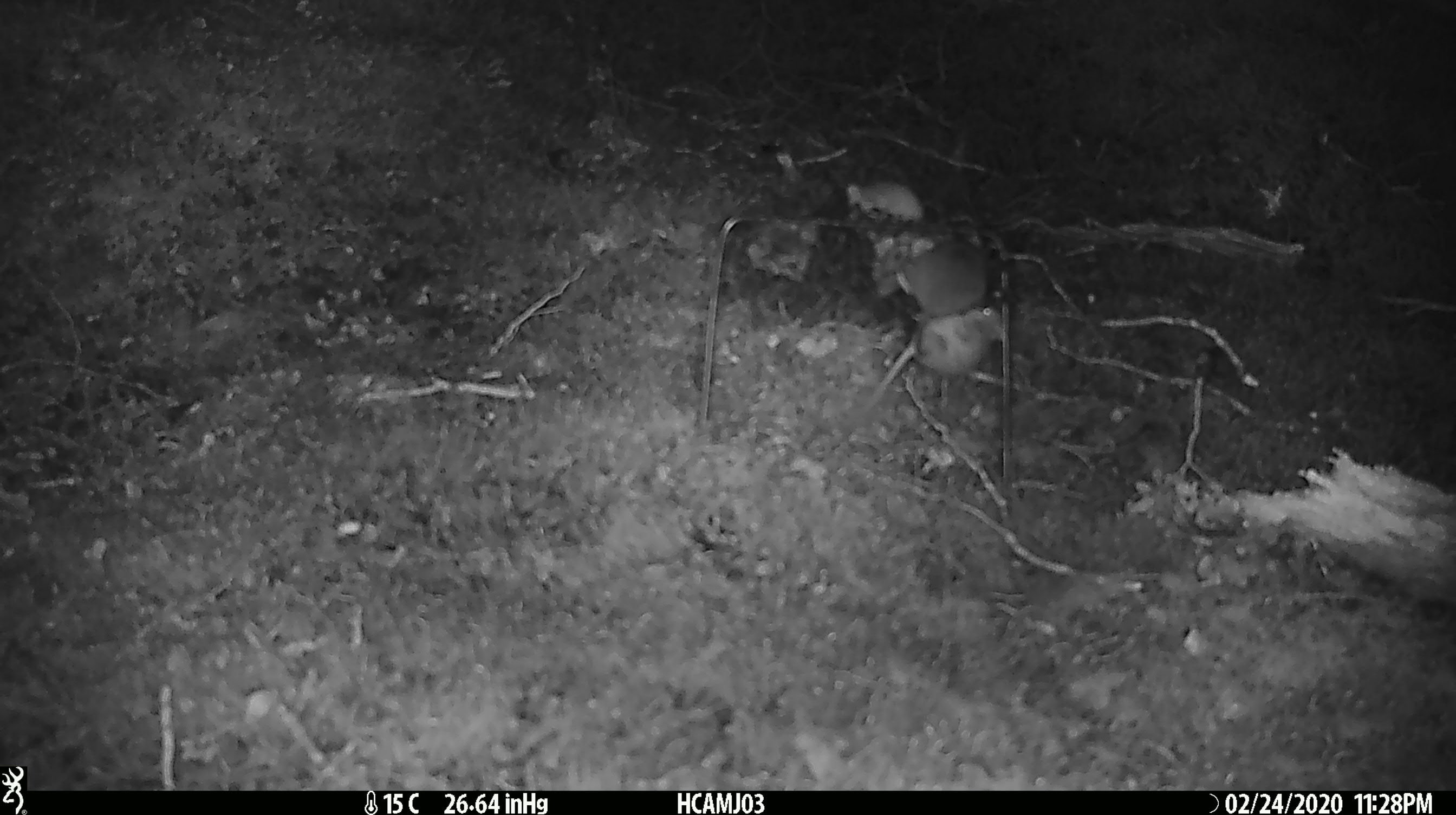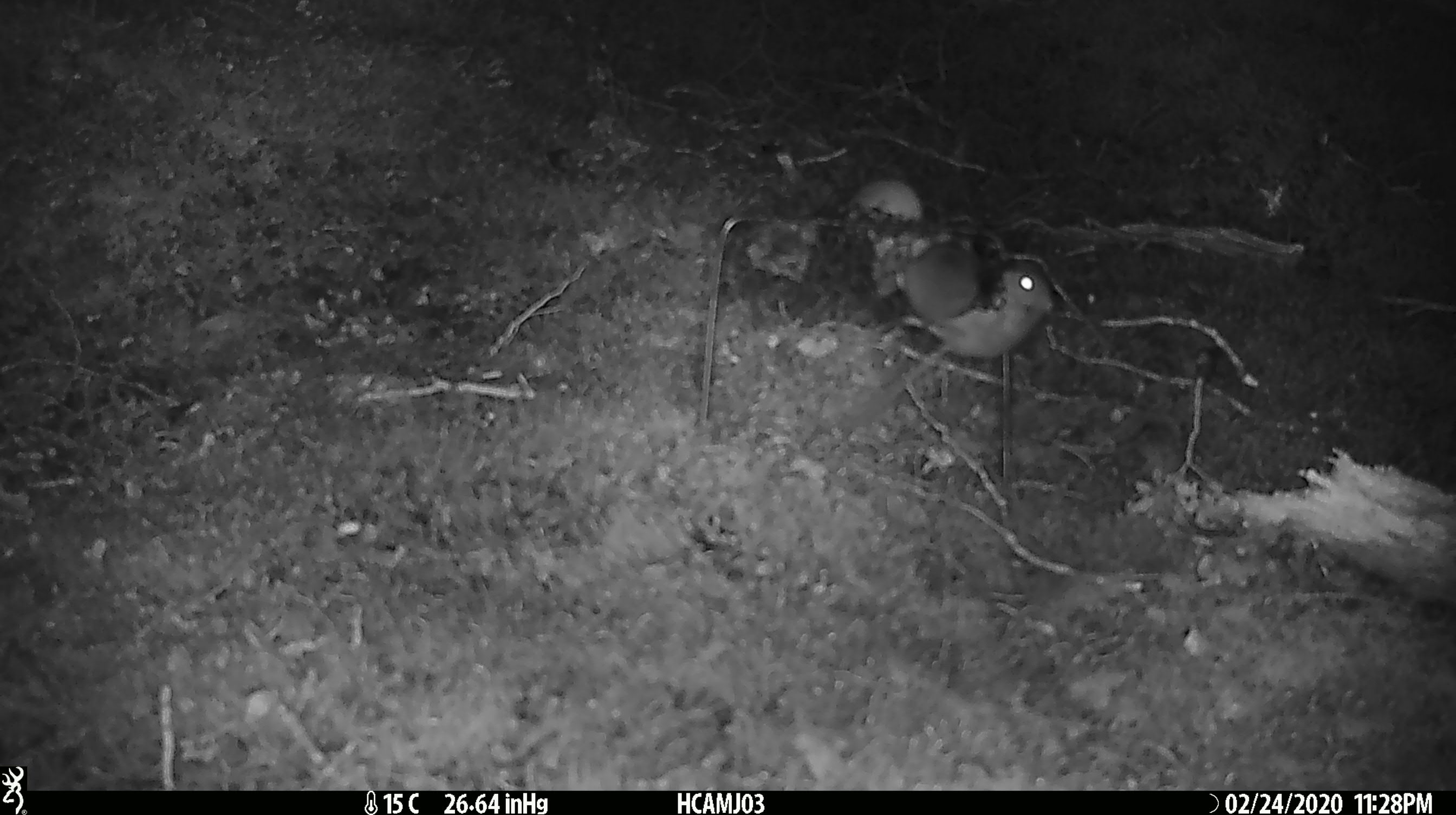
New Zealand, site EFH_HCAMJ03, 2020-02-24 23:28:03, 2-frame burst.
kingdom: Animalia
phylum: Chordata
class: Mammalia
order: Rodentia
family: Muridae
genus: Mus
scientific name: Mus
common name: mouse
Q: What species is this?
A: Mouse (Mus).